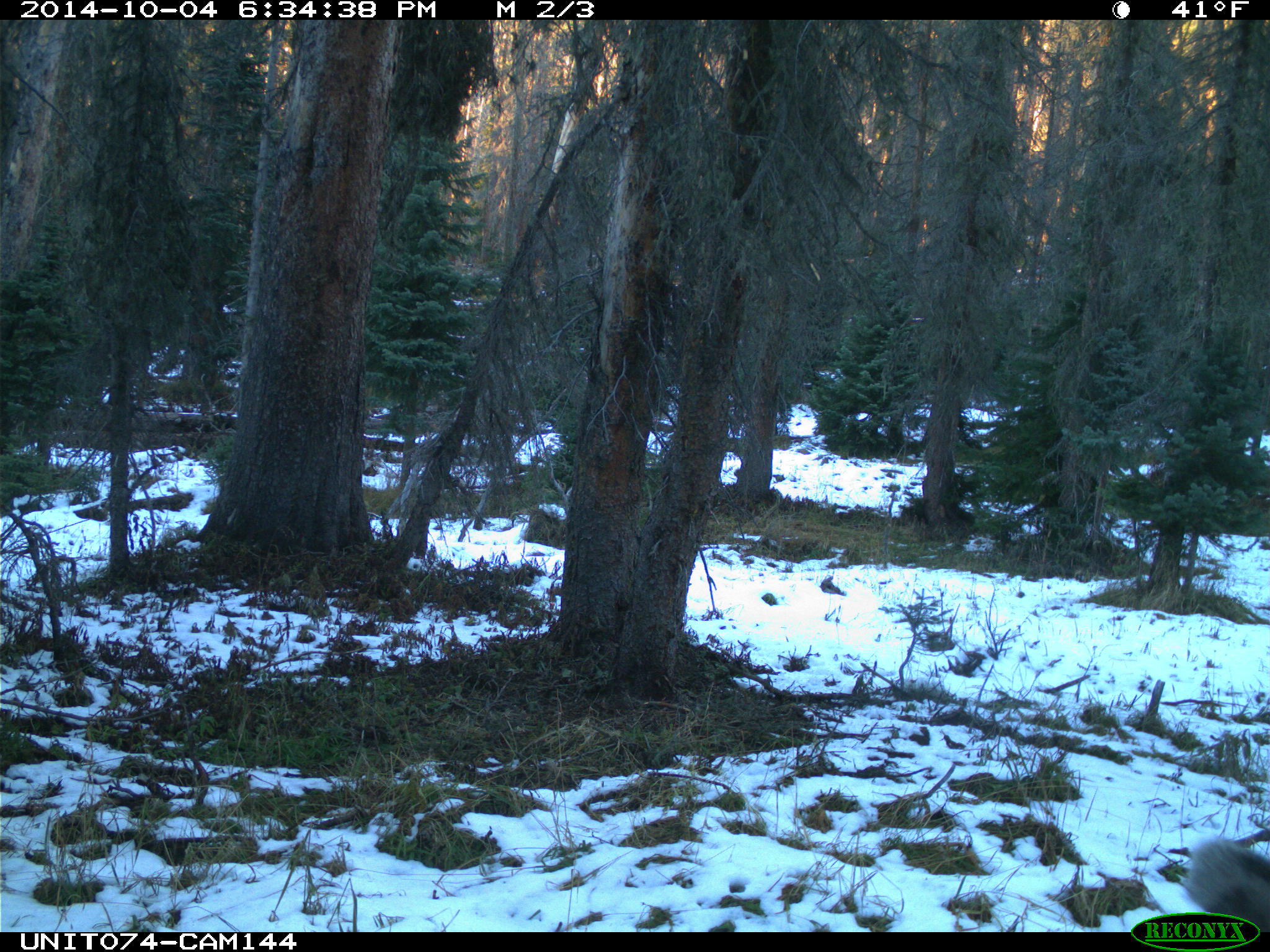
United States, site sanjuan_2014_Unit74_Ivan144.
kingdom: Animalia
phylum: Chordata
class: Mammalia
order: Artiodactyla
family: Cervidae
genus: Odocoileus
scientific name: Odocoileus hemionus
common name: mule deer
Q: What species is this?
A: Odocoileus hemionus (mule deer).